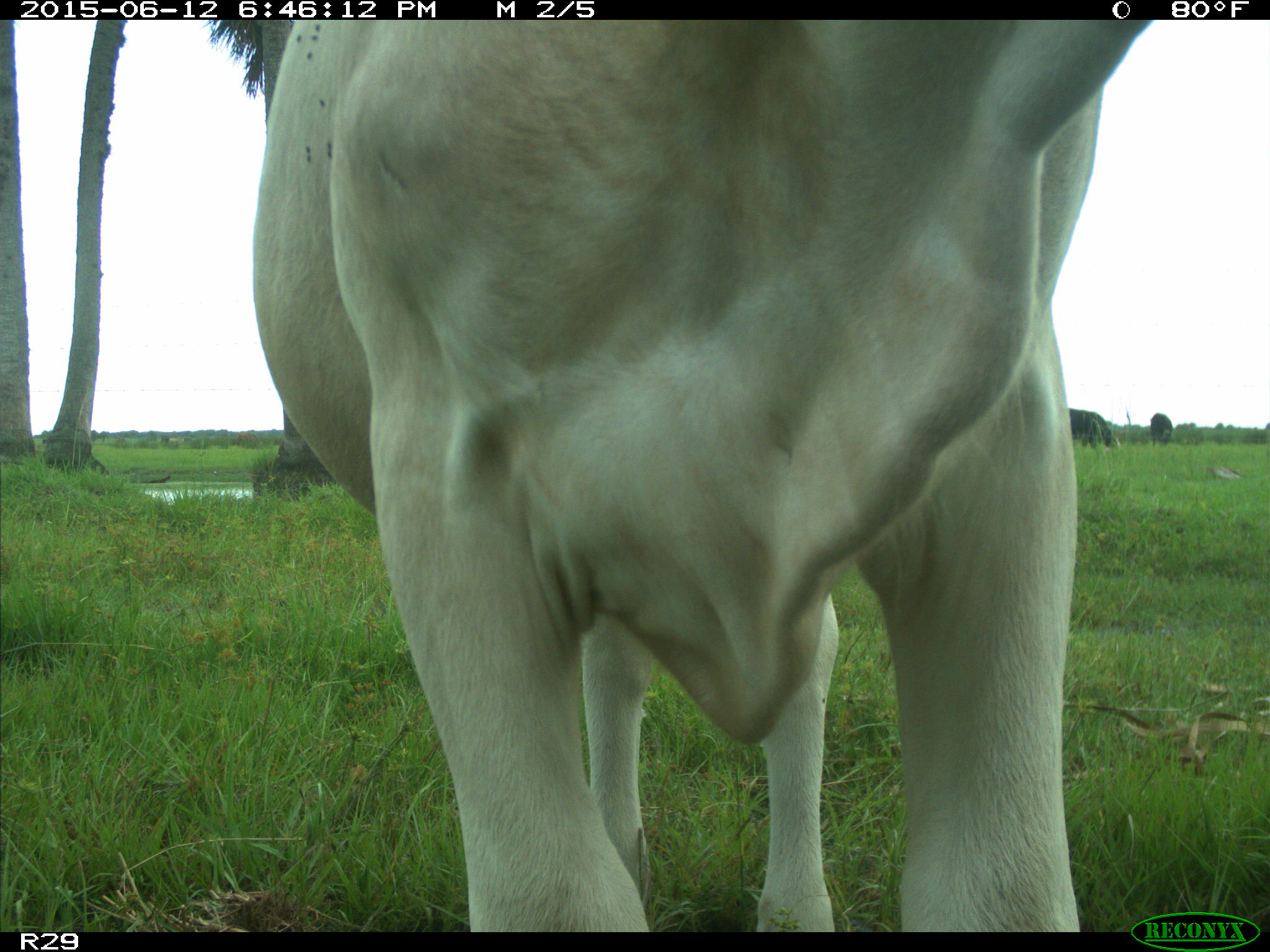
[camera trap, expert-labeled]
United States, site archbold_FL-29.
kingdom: Animalia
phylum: Chordata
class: Mammalia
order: Artiodactyla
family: Bovidae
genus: Bos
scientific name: Bos taurus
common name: domestic cow